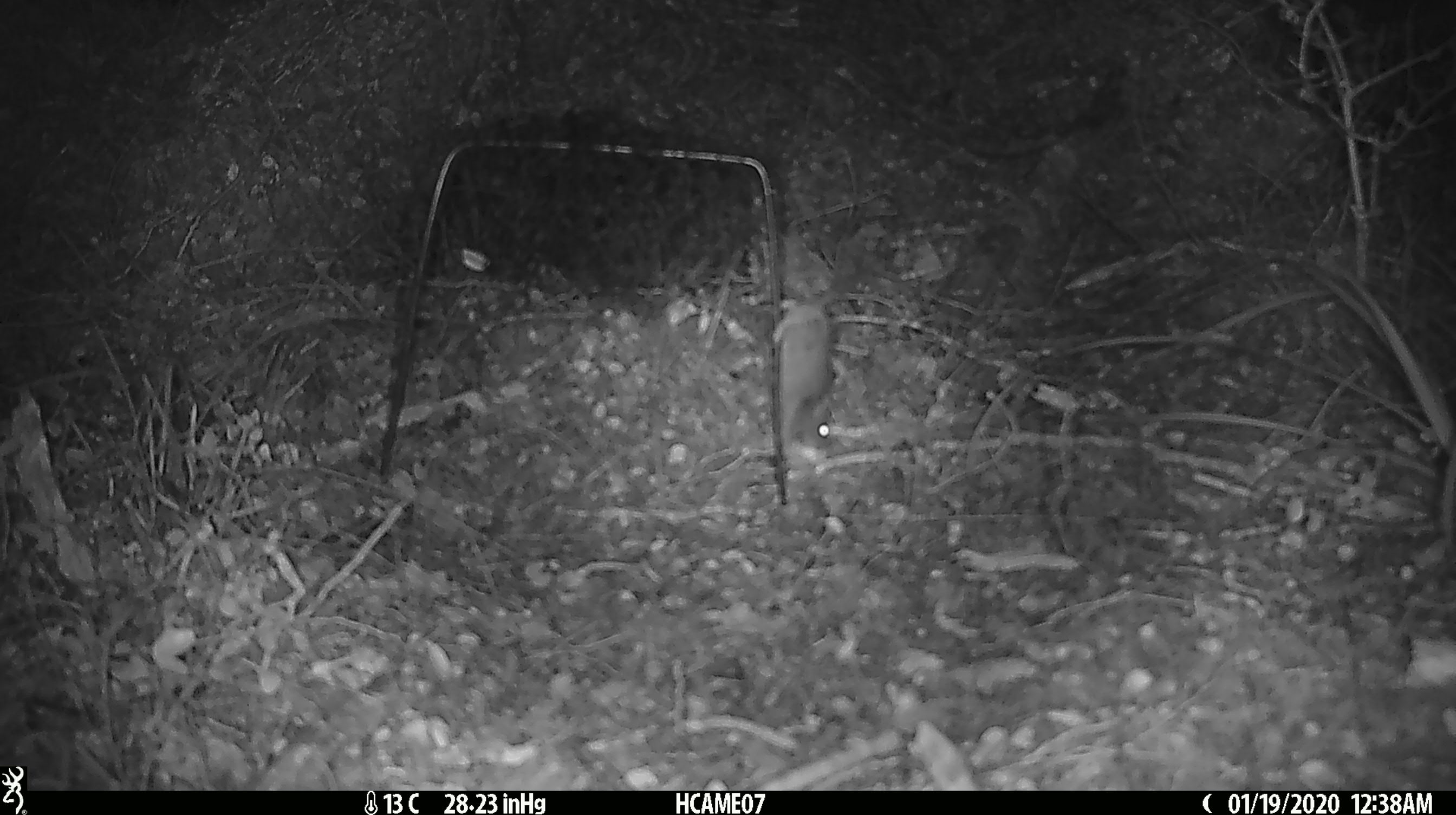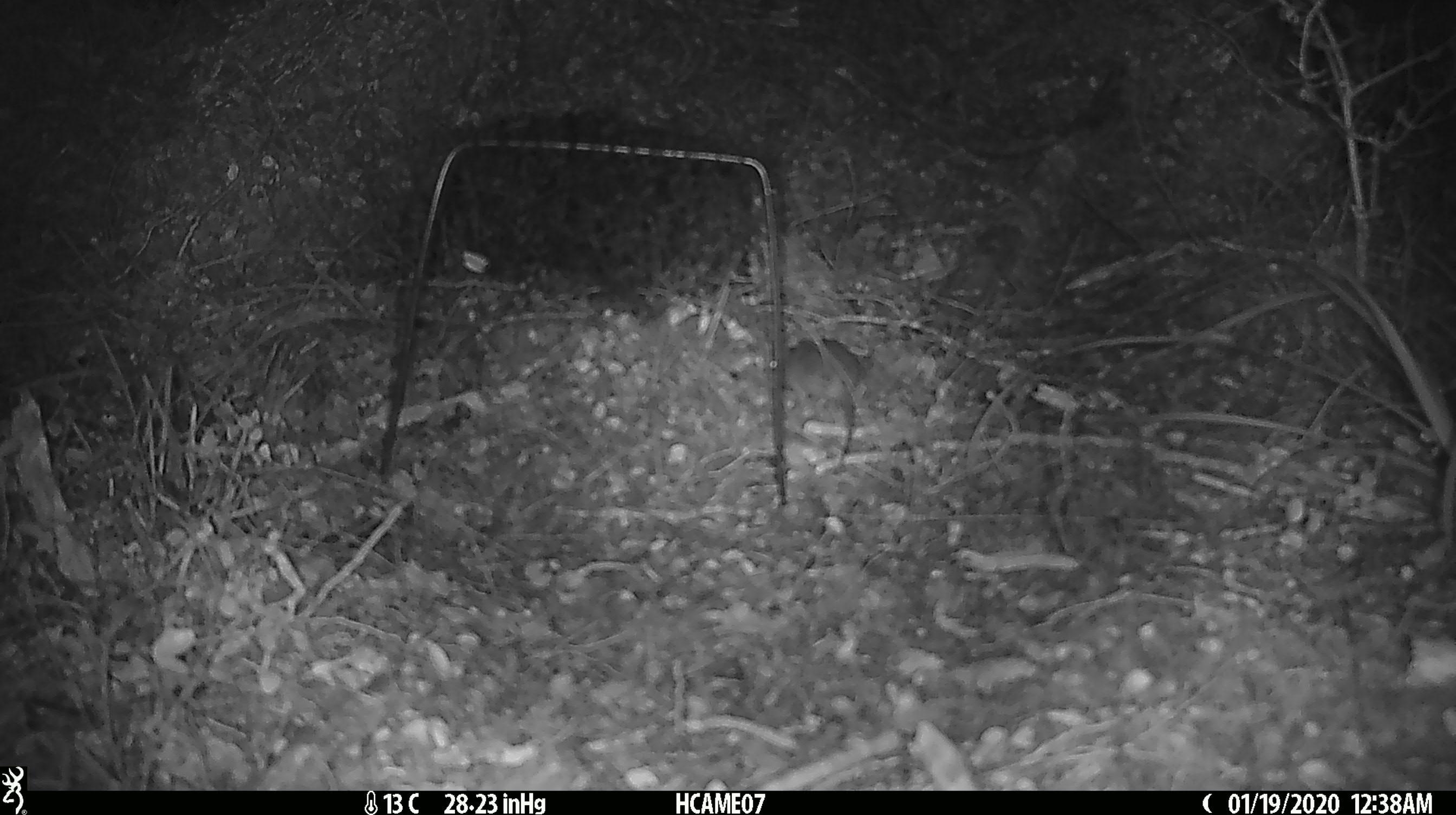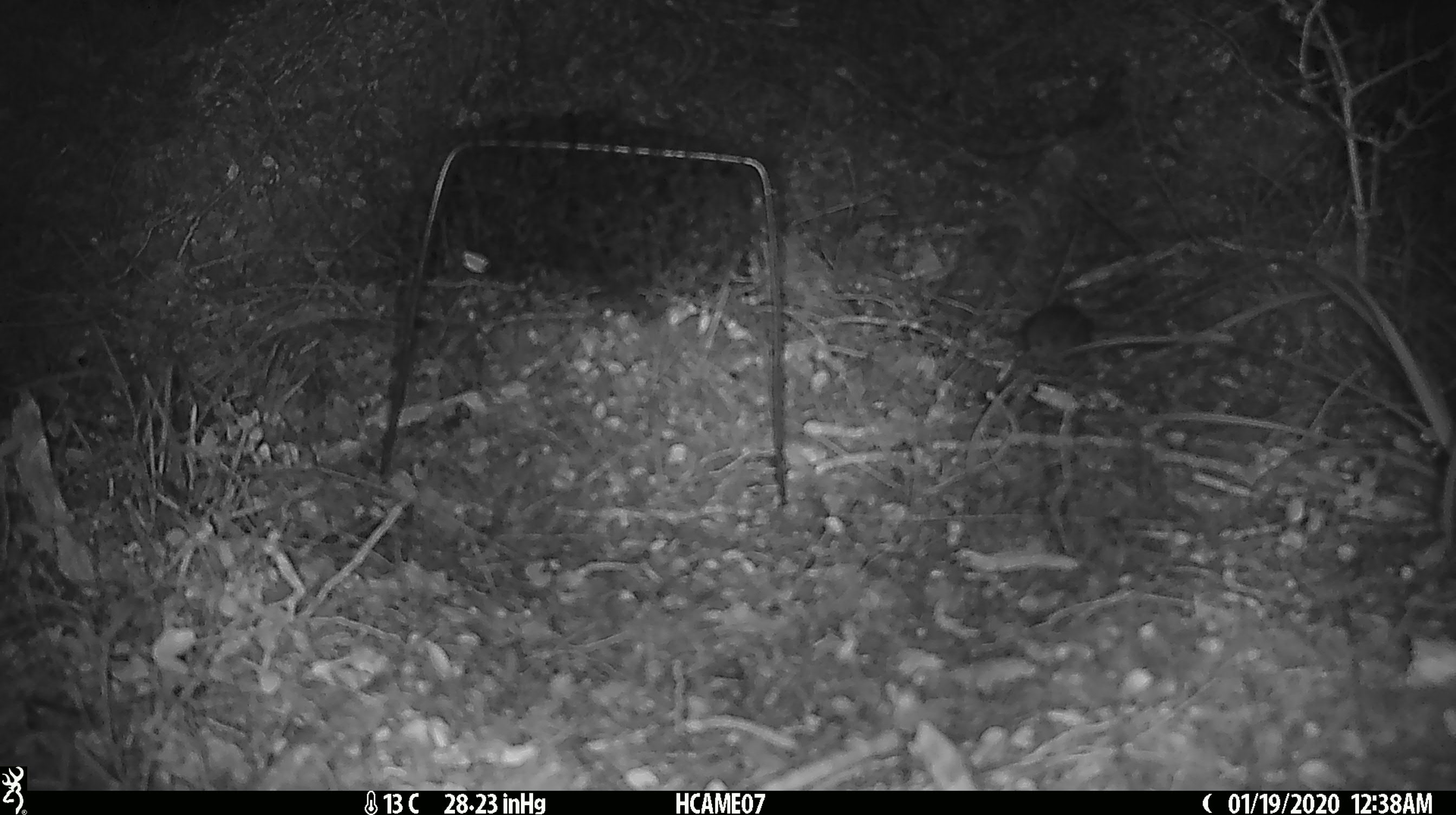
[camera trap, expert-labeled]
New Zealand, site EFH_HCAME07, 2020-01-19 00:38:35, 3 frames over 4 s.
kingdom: Animalia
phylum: Chordata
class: Mammalia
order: Rodentia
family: Muridae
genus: Mus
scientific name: Mus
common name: mouse